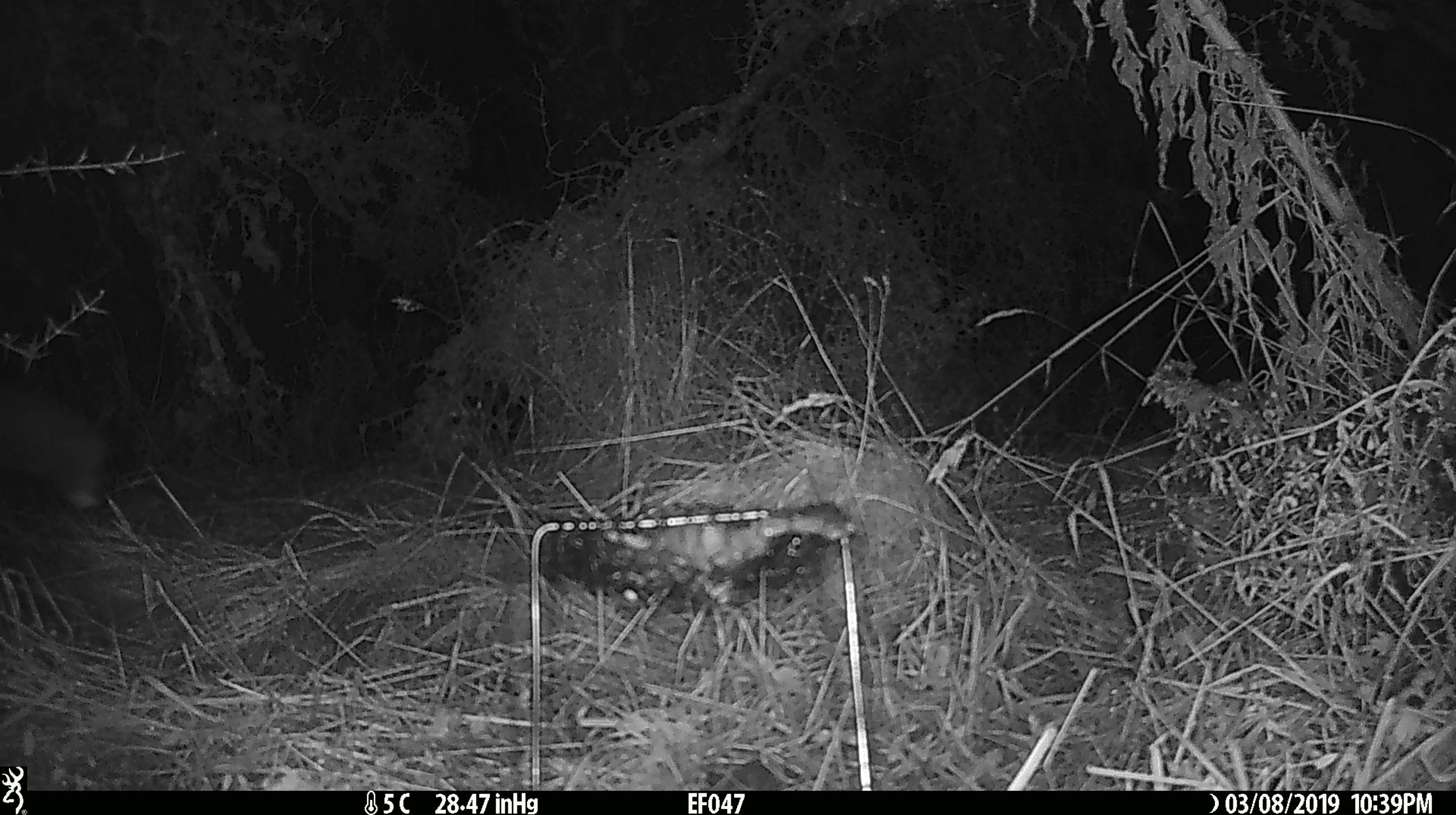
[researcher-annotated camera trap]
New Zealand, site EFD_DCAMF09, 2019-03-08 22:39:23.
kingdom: Animalia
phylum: Chordata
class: Mammalia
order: Diprotodontia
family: Phalangeridae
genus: Trichosurus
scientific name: Trichosurus vulpecula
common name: common brushtail possum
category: possum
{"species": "possum (common brushtail possum) (Trichosurus vulpecula)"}